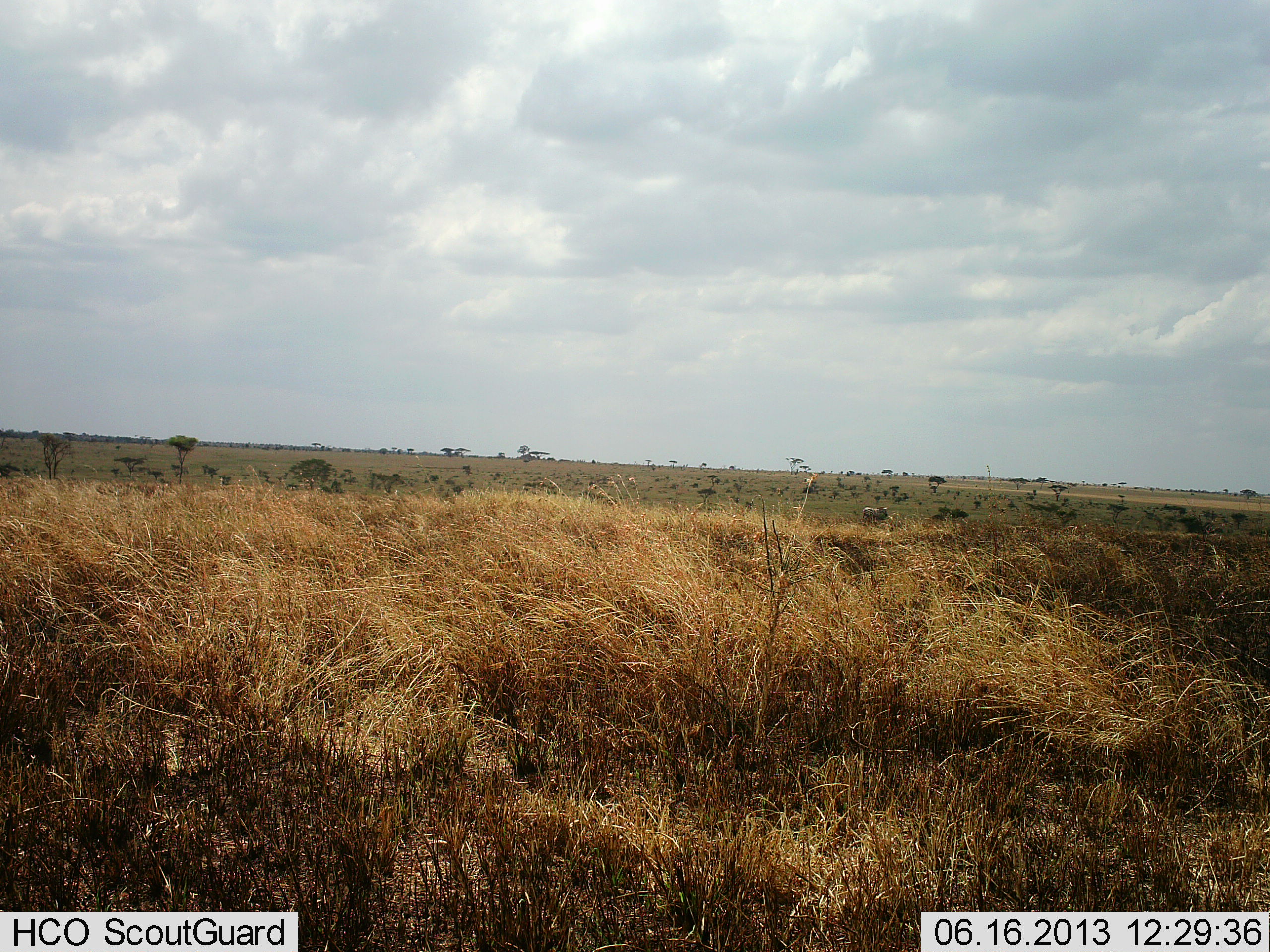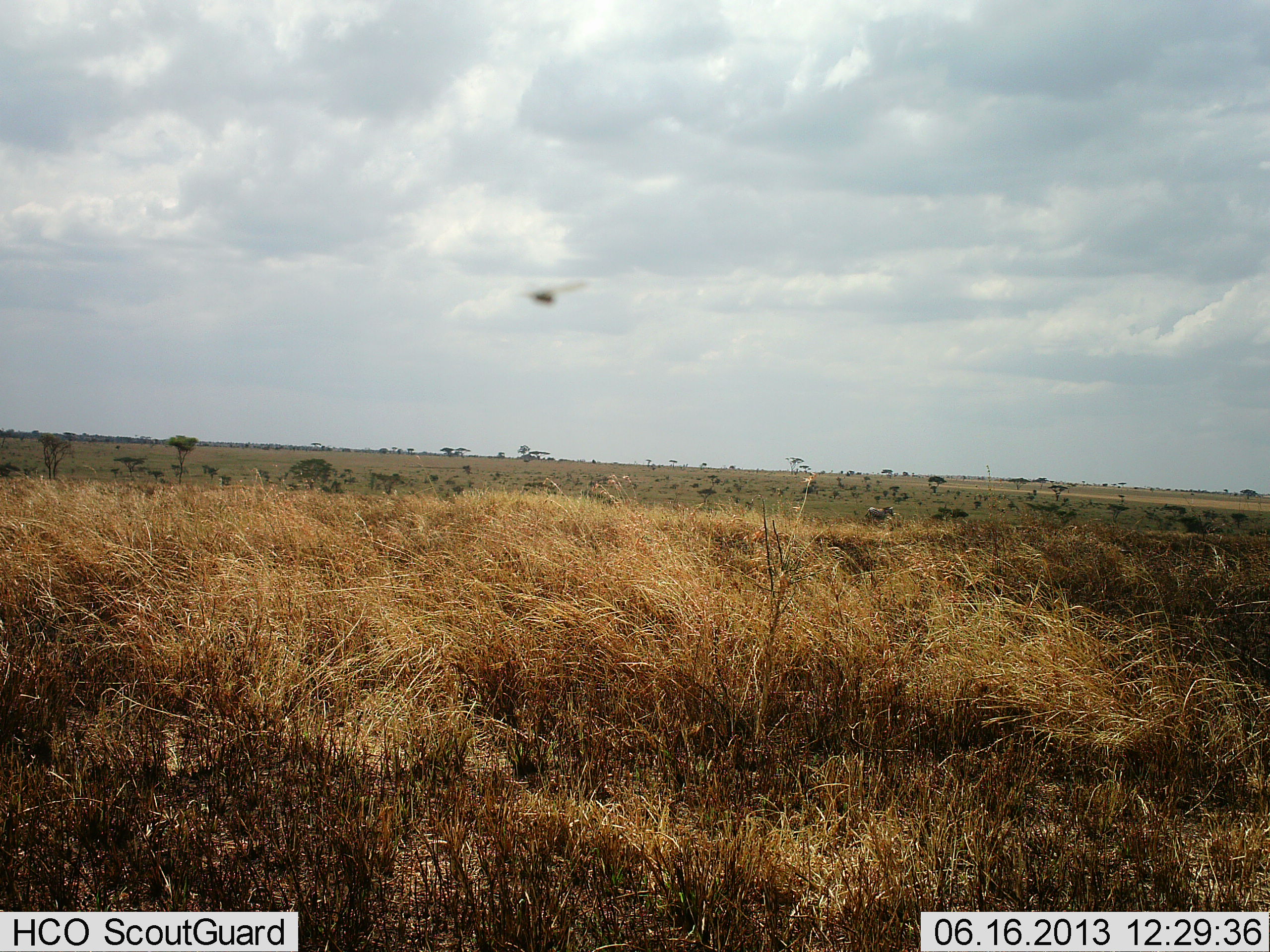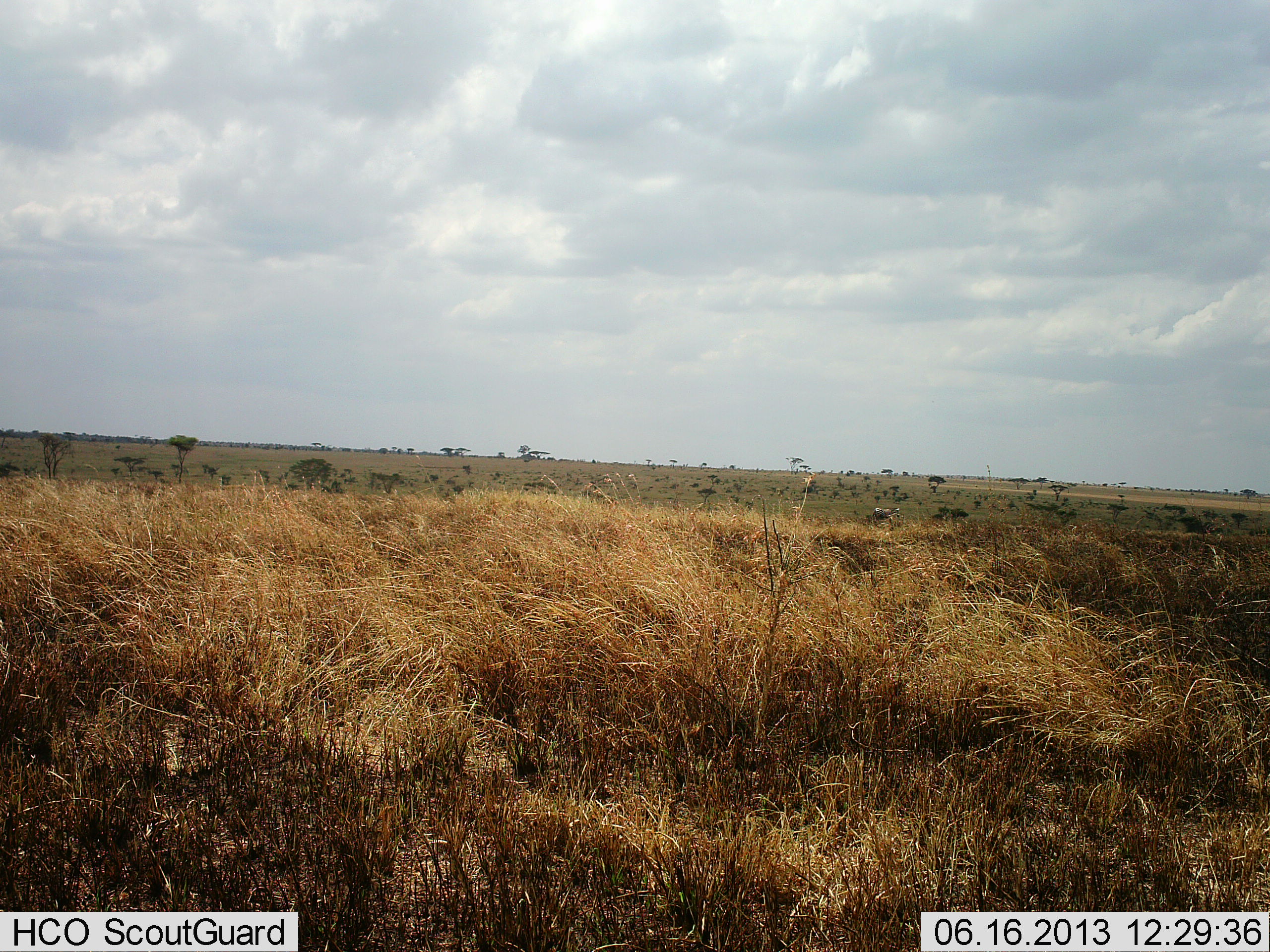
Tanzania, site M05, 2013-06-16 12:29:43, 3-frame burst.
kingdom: Animalia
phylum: Chordata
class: Aves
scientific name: Aves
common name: bird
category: otherbird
Otherbird (bird) (Aves), count 1. Behavior (volunteer vote fractions): standing 0%, resting 0%, moving 100%, interacting 0%. Young present (vote fraction): 0%. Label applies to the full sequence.